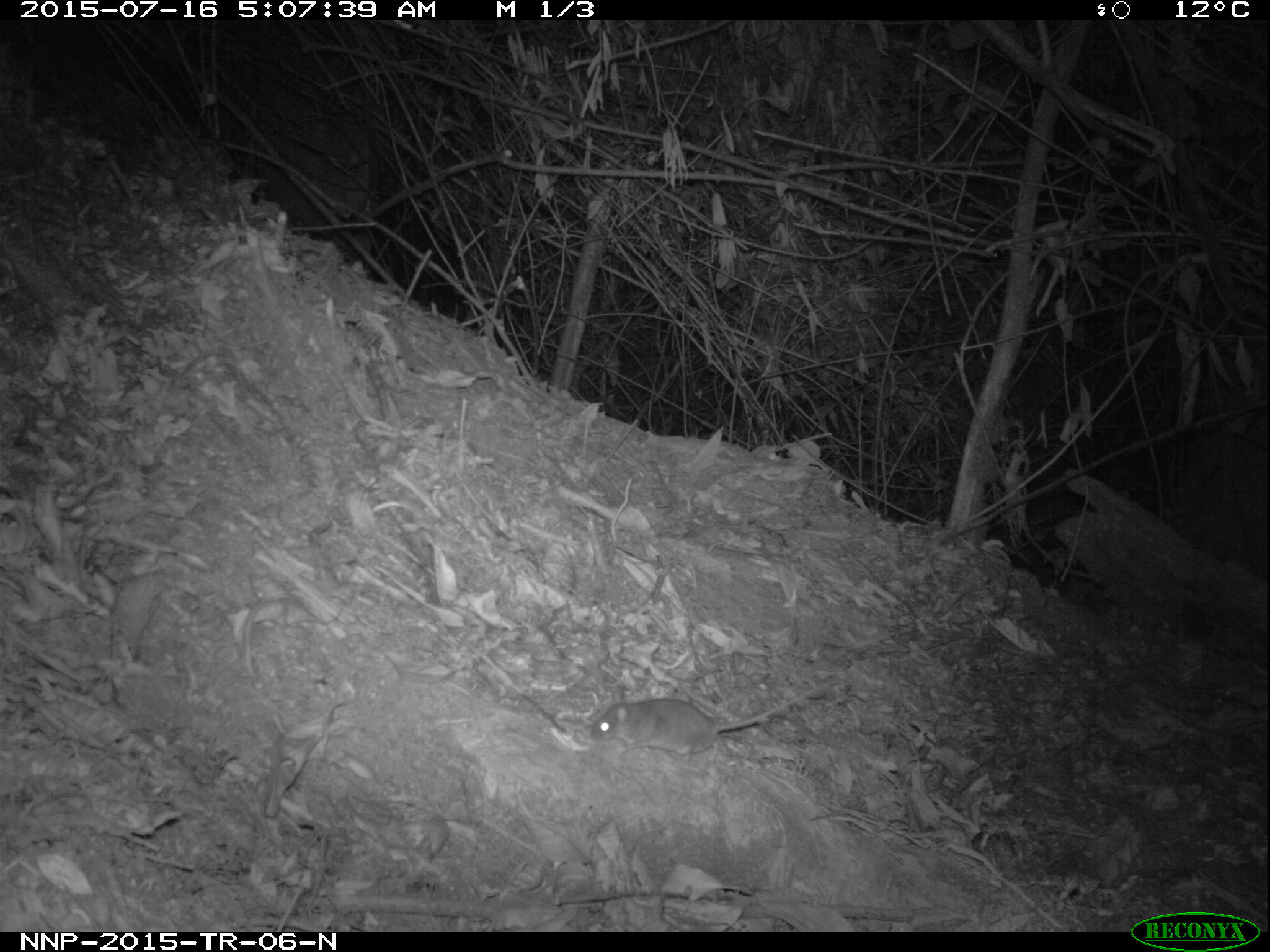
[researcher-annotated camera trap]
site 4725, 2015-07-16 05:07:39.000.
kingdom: Animalia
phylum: Chordata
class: Mammalia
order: Rodentia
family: Nesomyidae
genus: Cricetomys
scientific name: Cricetomys gambianus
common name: african giant pouched rat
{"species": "Cricetomys gambianus (african giant pouched rat)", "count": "1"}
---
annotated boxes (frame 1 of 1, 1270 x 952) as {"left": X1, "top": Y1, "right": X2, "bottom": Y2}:
cricetomys gambianus: {"left": 588, "top": 683, "right": 827, "bottom": 765}